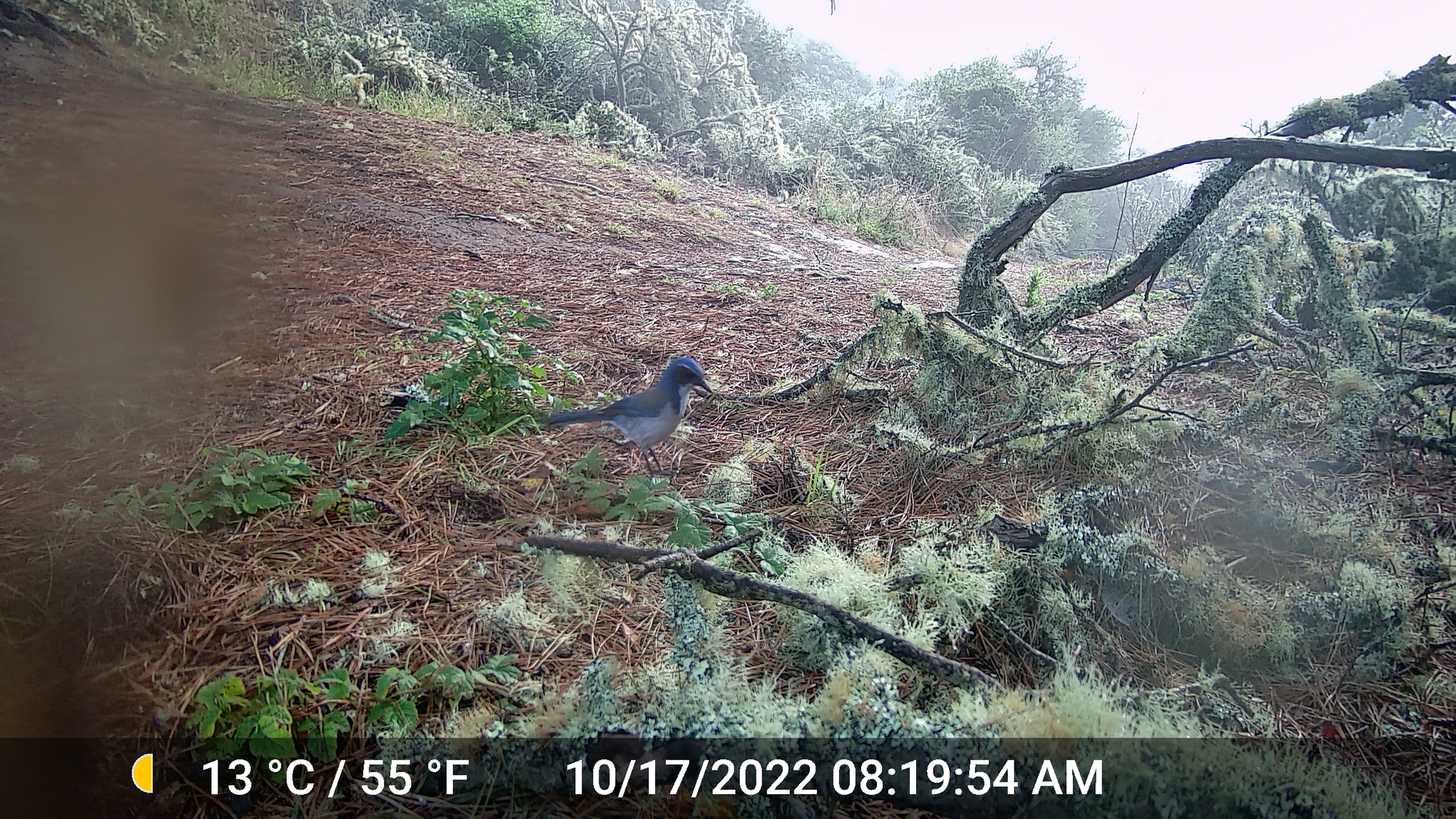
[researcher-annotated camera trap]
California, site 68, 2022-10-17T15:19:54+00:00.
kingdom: Animalia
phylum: Chordata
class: Aves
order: Passeriformes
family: Corvidae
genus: Aphelocoma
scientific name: Aphelocoma californica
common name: california scrub jay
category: western scrub-jay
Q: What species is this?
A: Western scrub-jay (california scrub jay) (Aphelocoma californica).